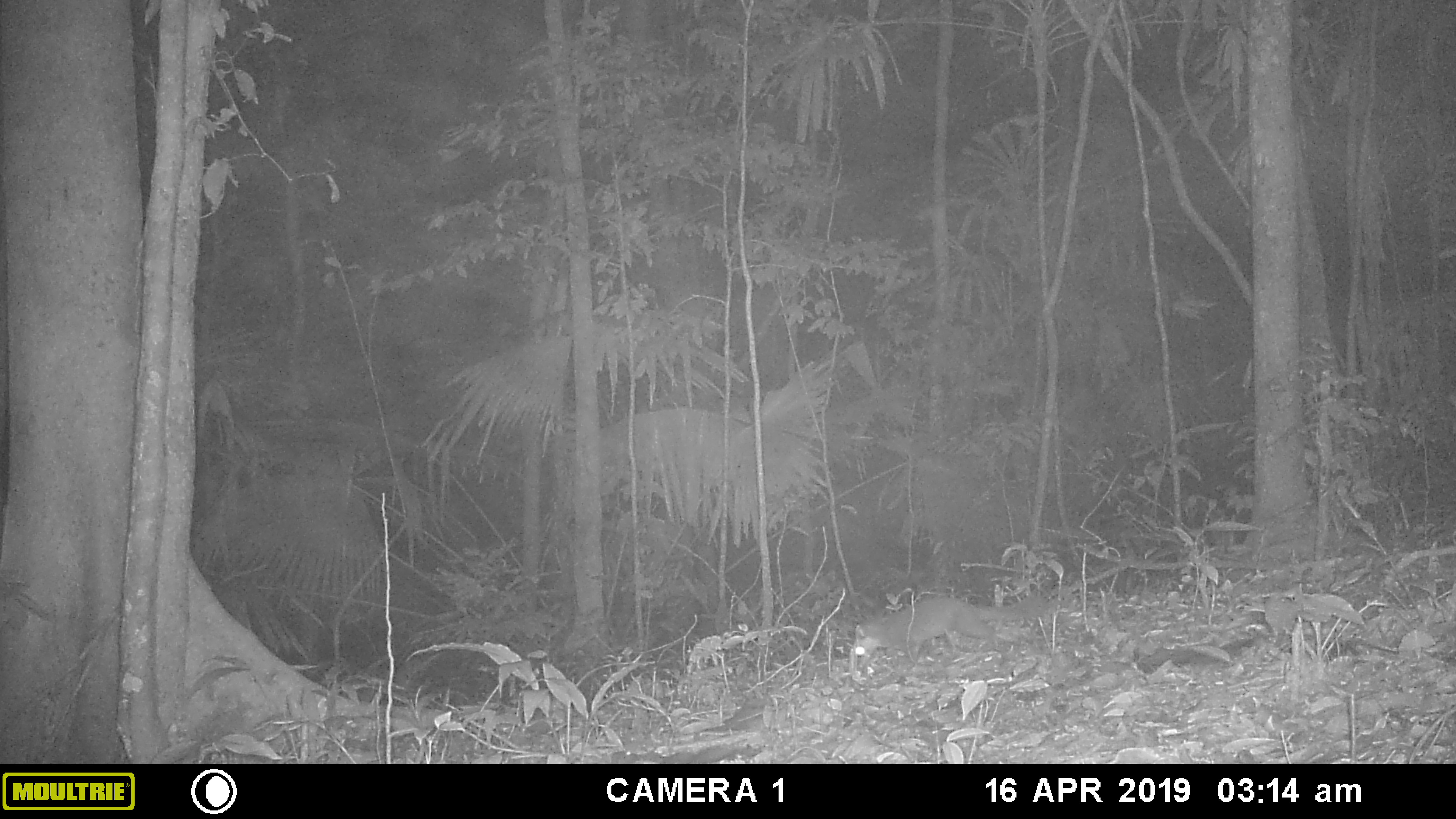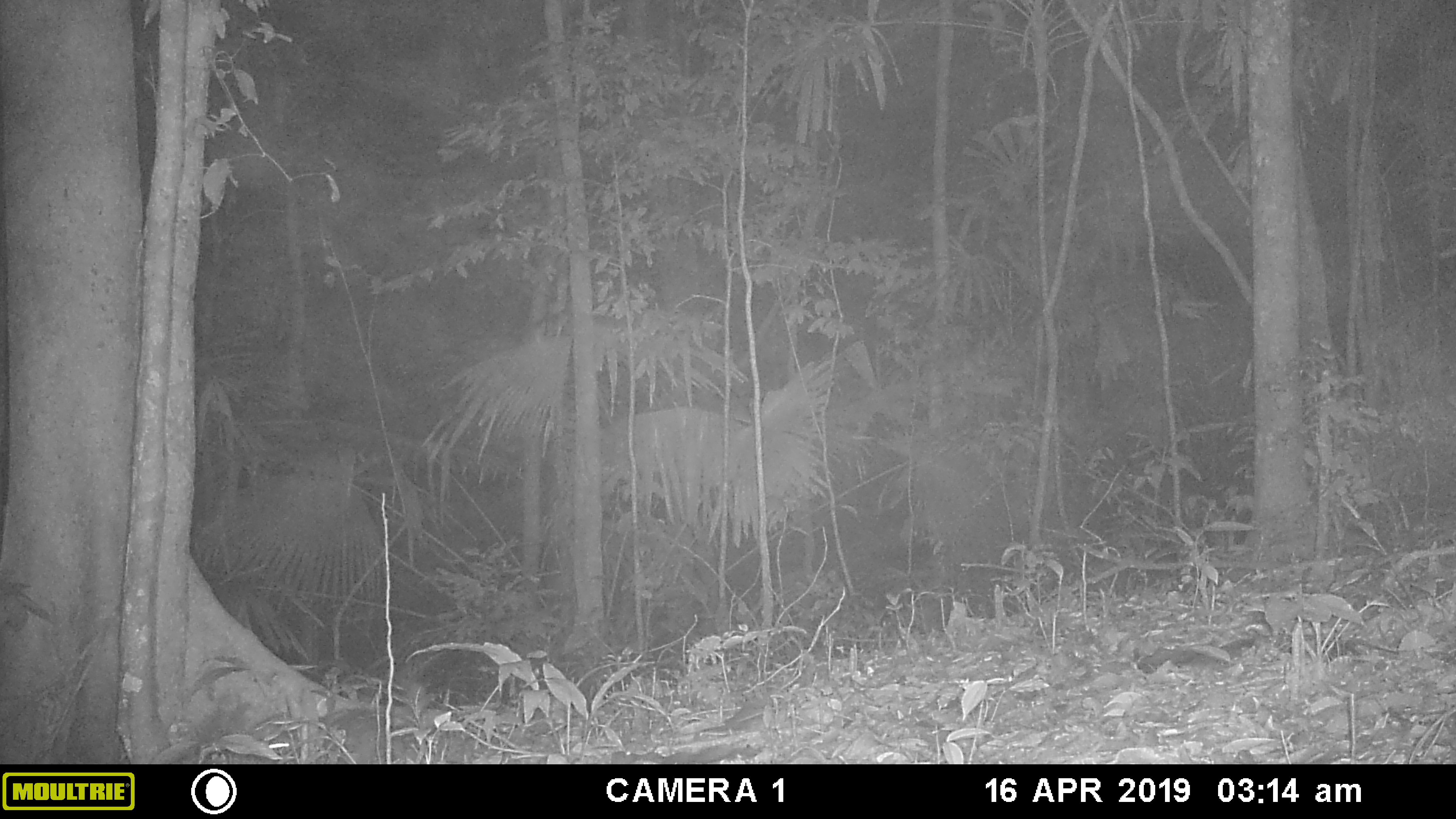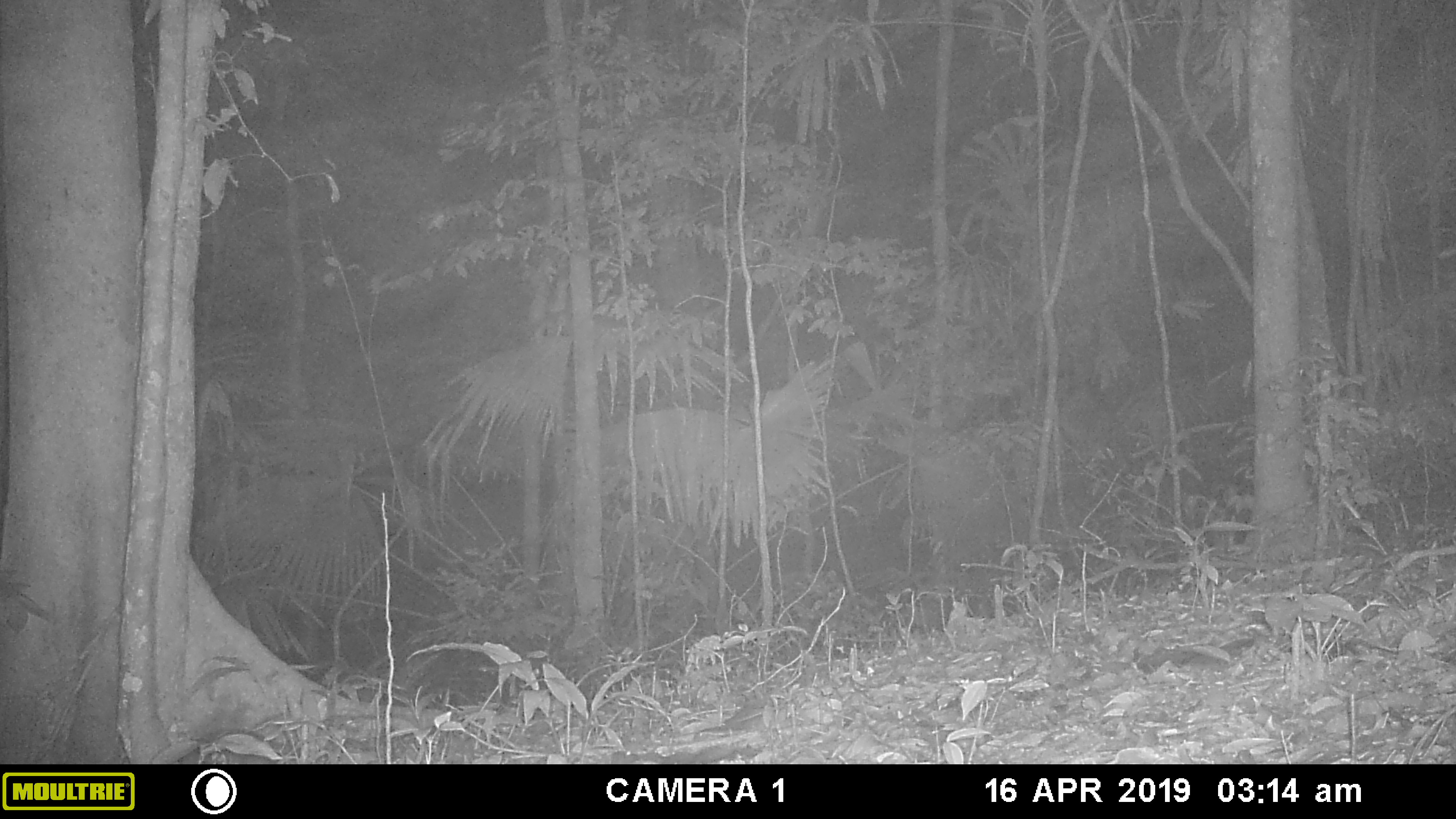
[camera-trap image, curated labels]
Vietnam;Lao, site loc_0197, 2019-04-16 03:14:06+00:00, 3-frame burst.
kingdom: Animalia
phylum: Chordata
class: Mammalia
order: Carnivora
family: Mustelidae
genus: Melogale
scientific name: Melogale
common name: ferret badger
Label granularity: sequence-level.